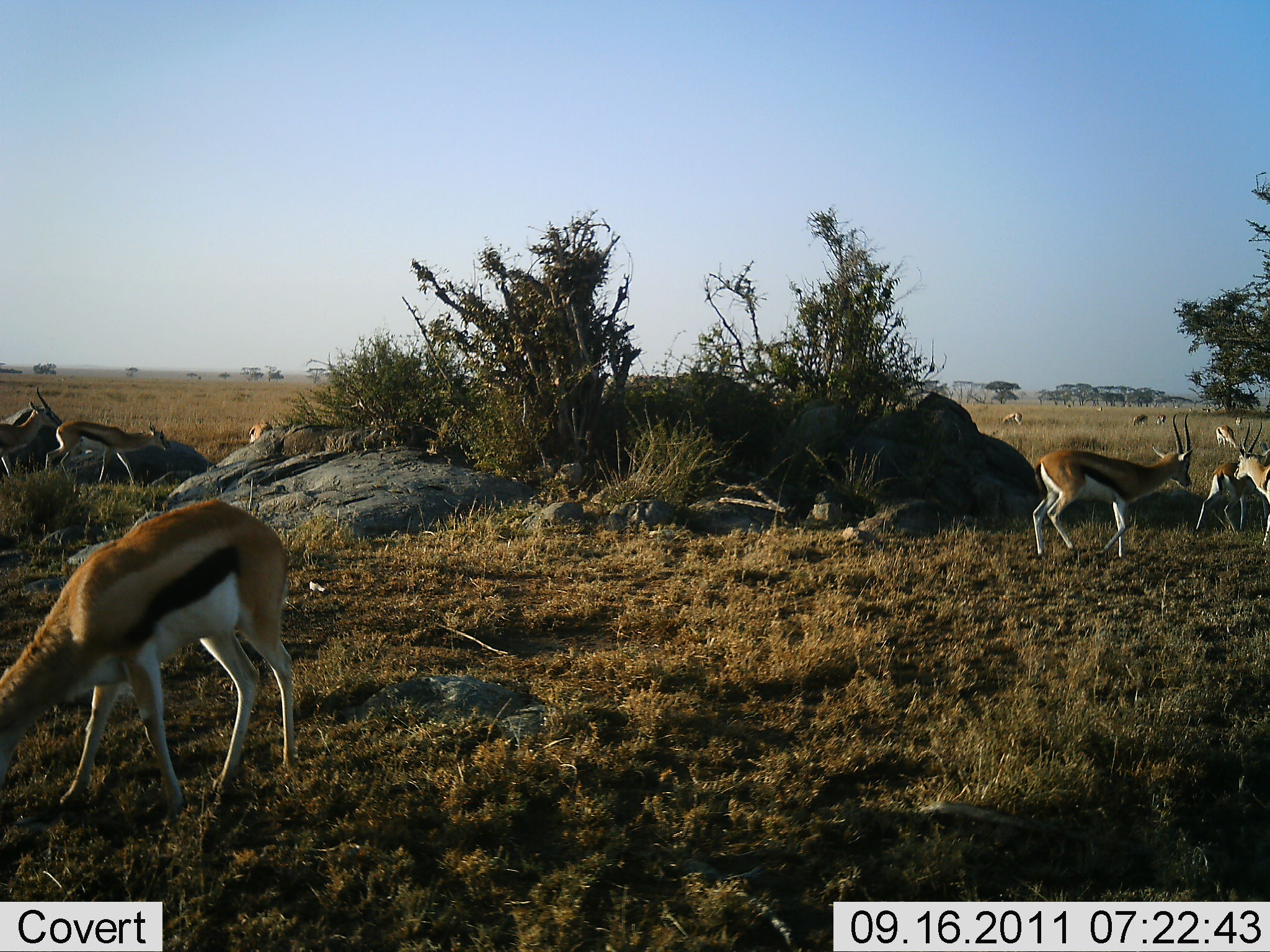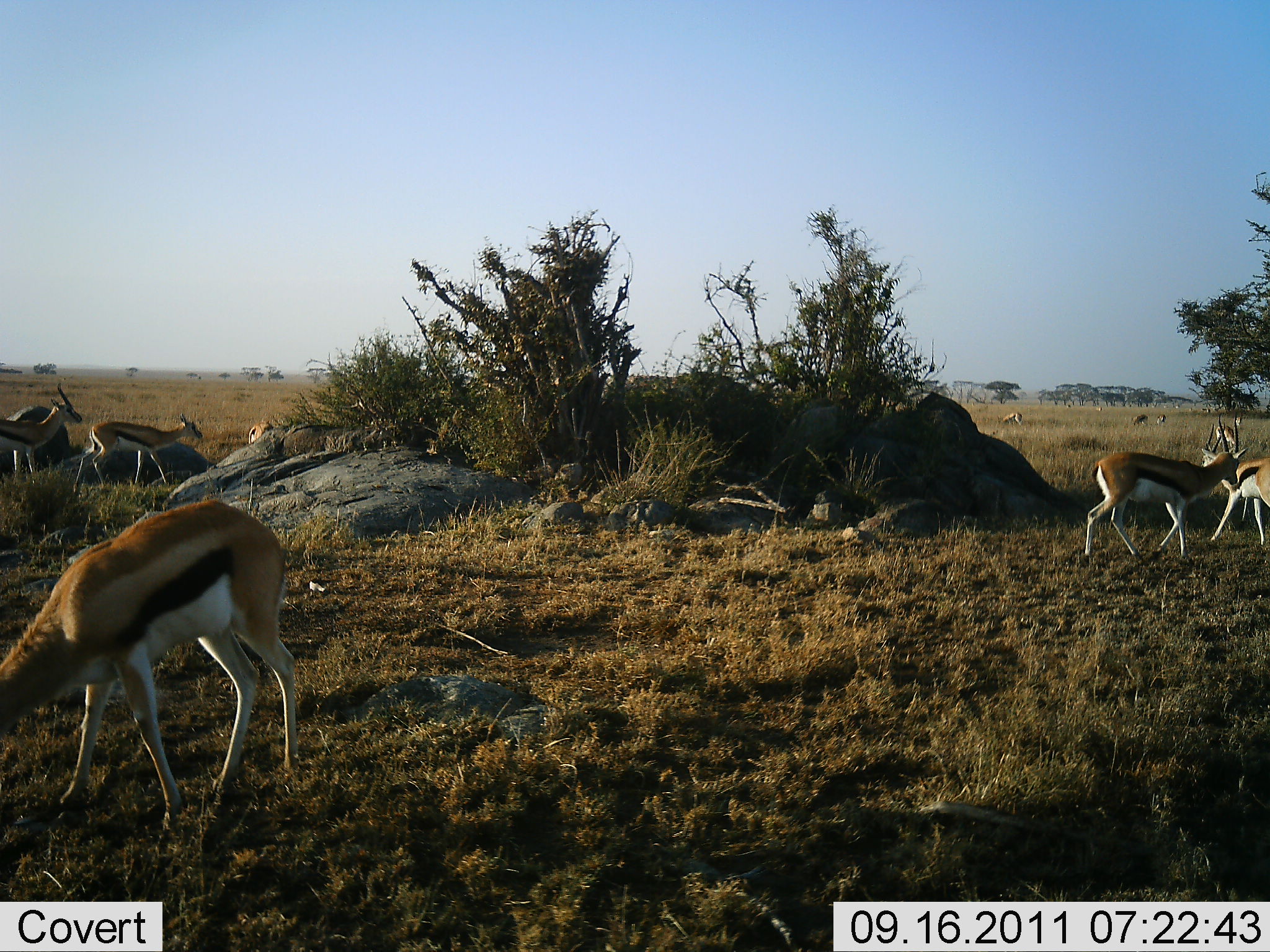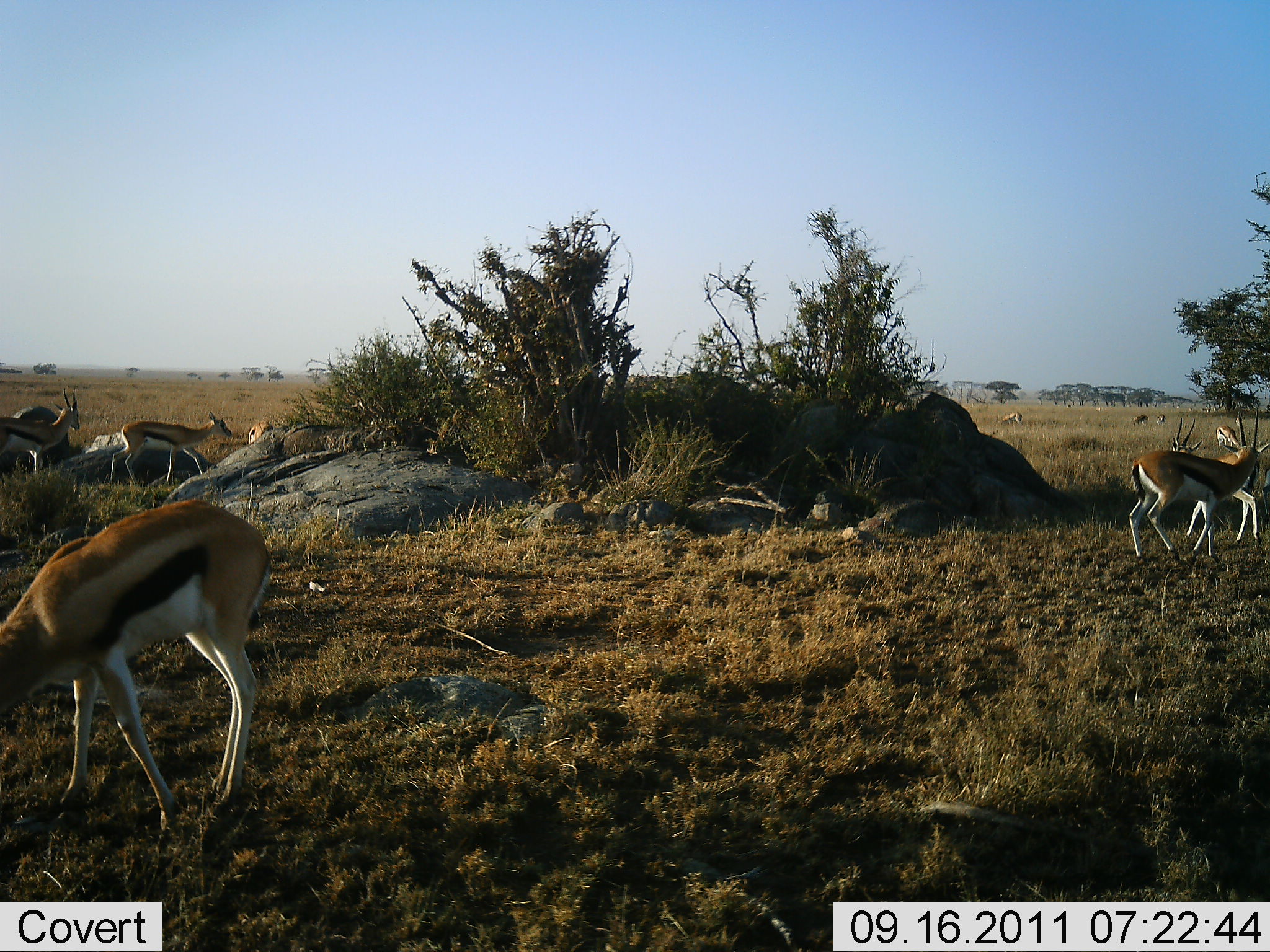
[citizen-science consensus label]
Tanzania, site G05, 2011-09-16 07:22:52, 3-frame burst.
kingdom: Animalia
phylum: Chordata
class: Mammalia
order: Artiodactyla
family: Bovidae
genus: Eudorcas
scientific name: Eudorcas thomsonii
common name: thomson's gazelle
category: gazellethomsons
Gazellethomsons (thomson's gazelle) (Eudorcas thomsonii), count 10. Behavior (volunteer vote fractions): standing 43%, resting 7%, moving 71%, interacting 7%. Young present (vote fraction): 0%. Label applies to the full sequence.